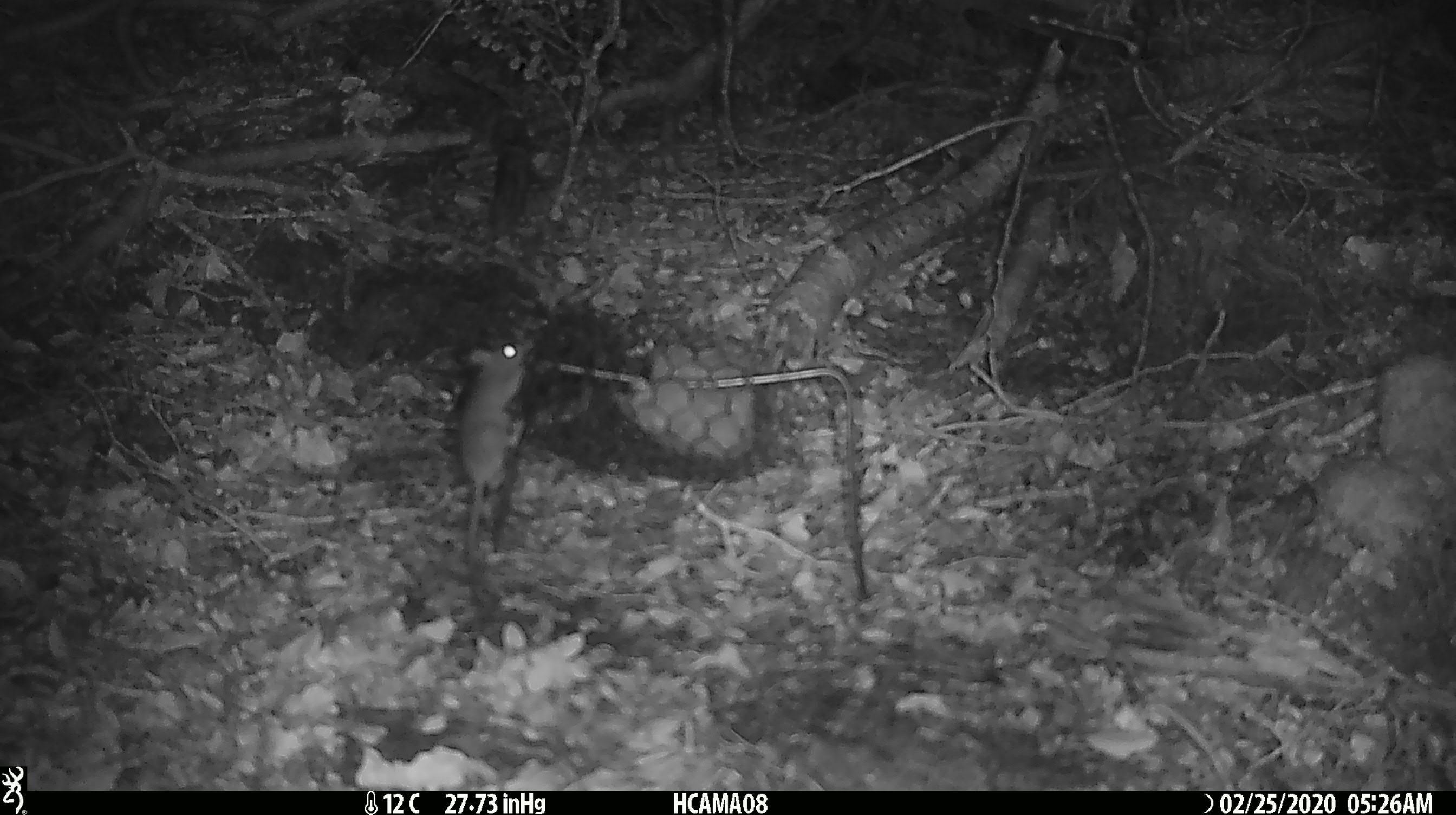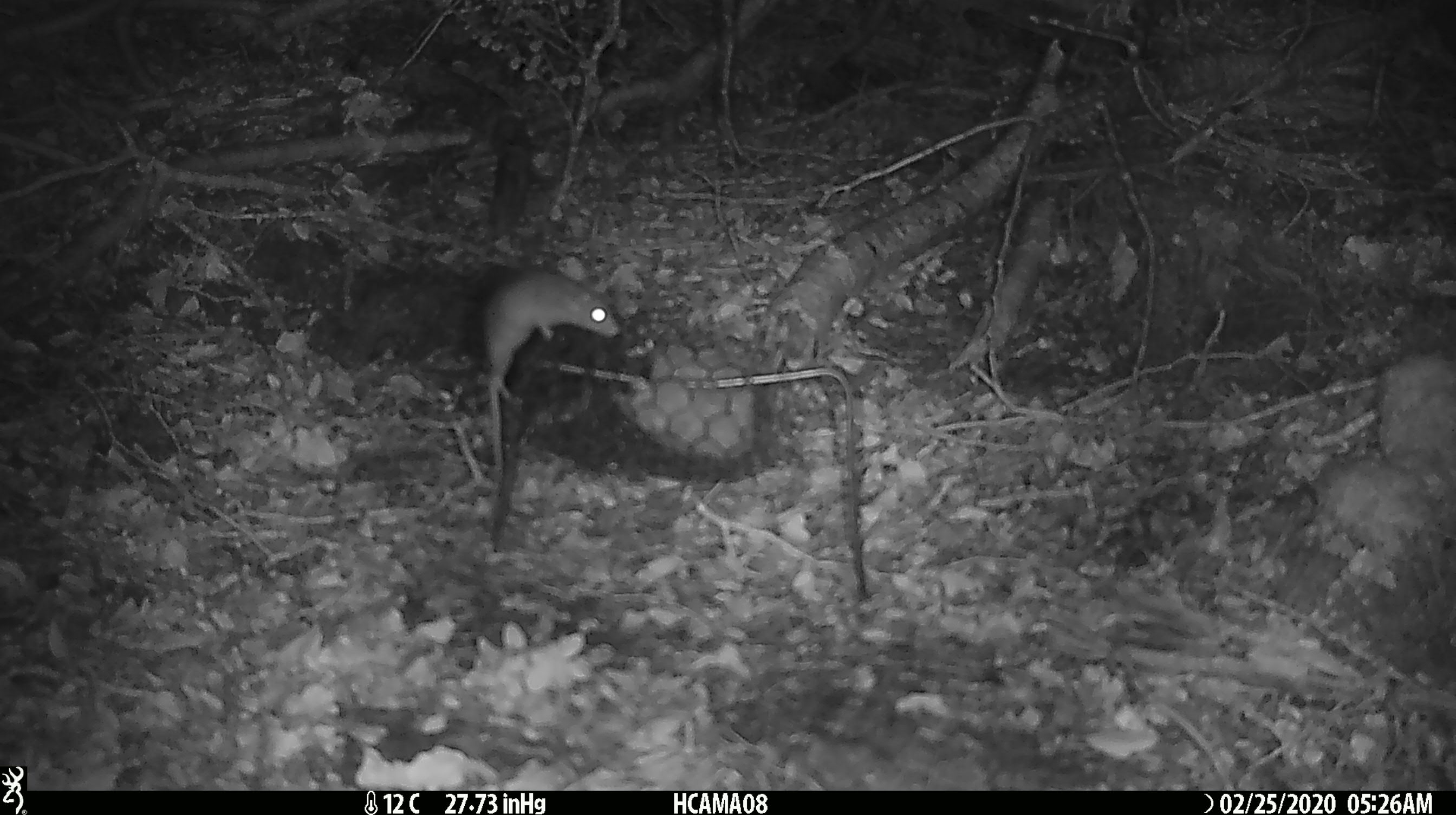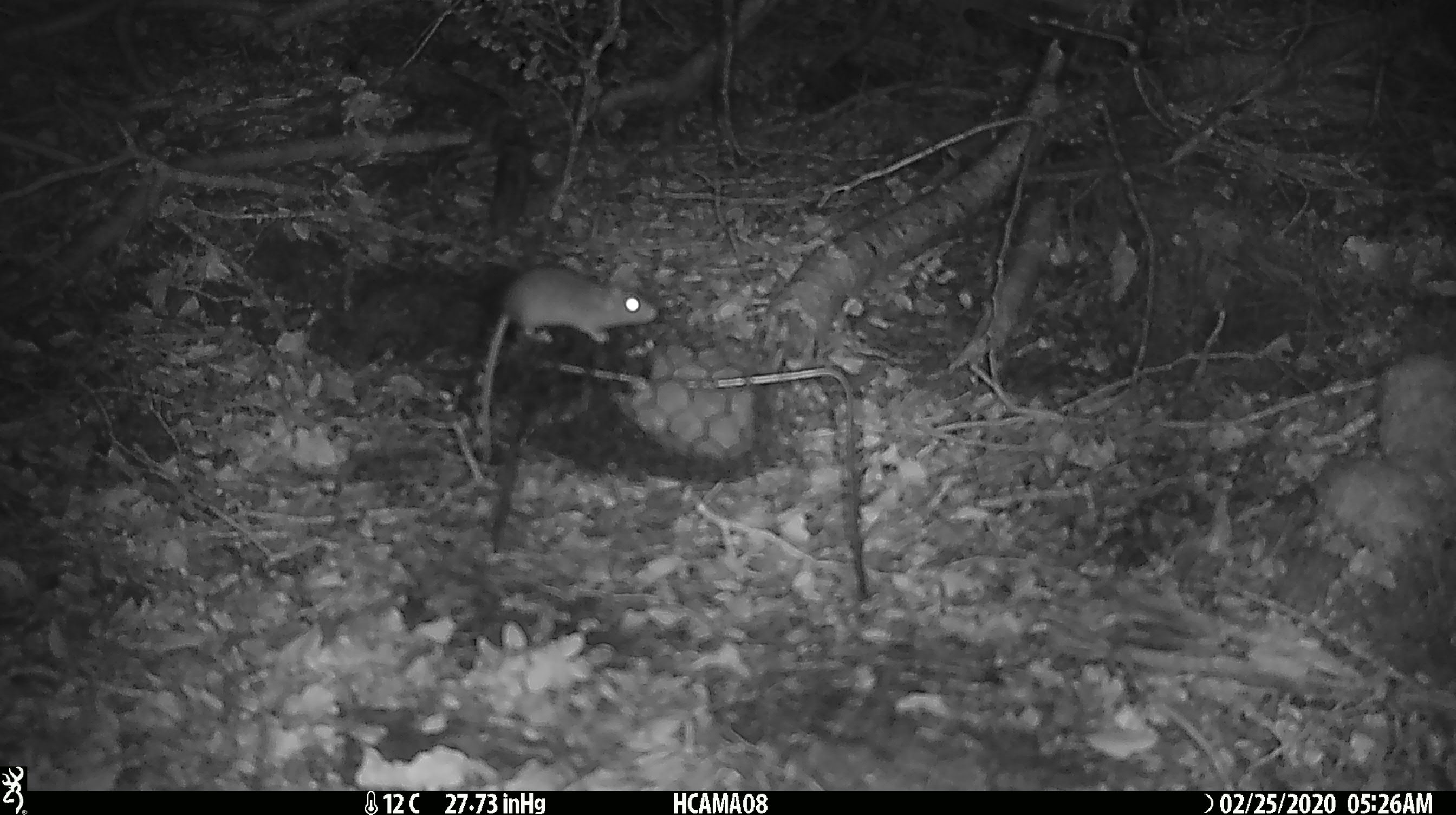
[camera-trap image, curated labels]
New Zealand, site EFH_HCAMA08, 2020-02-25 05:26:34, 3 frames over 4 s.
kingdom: Animalia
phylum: Chordata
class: Mammalia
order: Rodentia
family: Muridae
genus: Mus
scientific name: Mus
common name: mouse